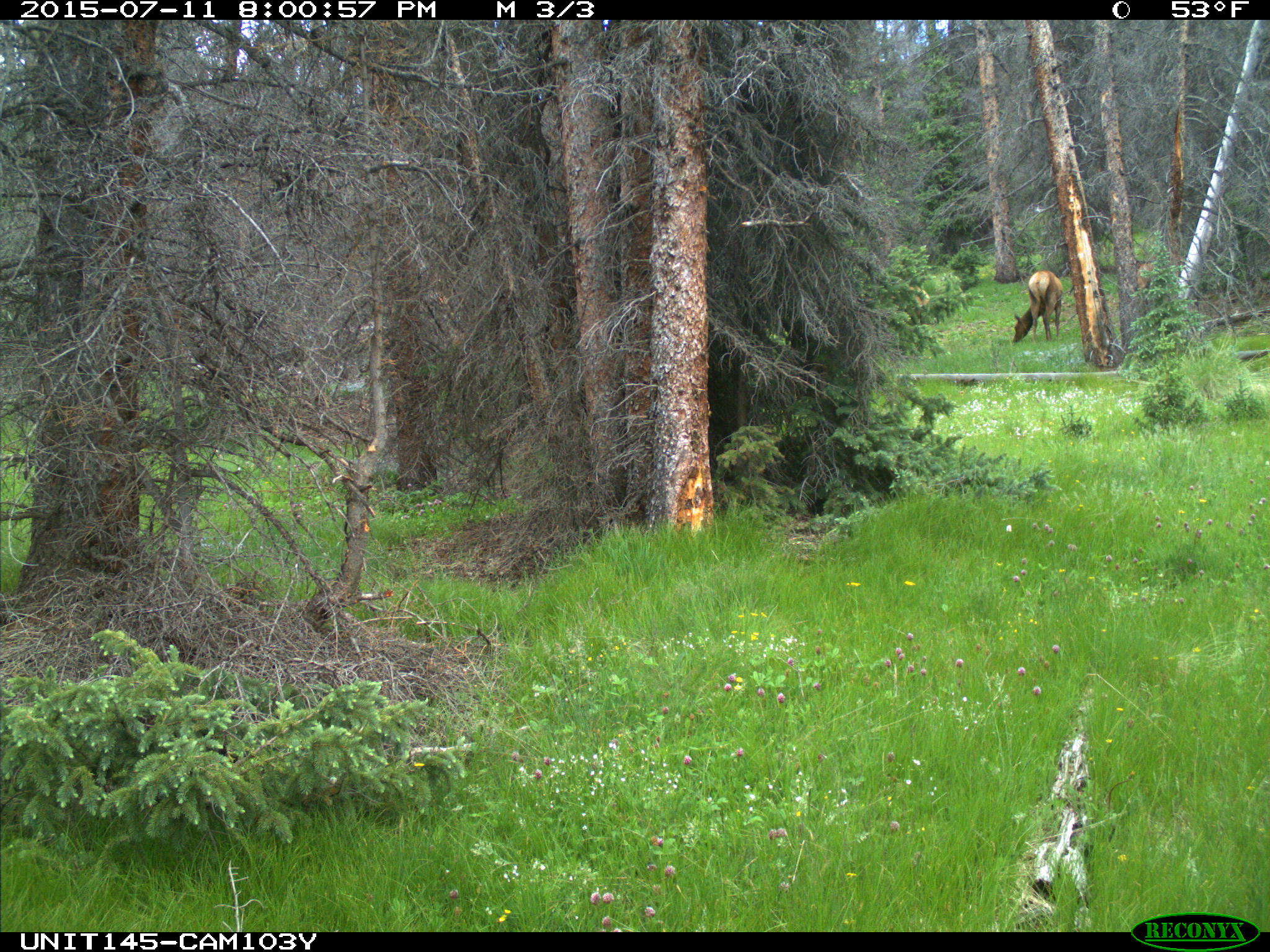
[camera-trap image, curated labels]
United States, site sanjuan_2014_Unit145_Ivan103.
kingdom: Animalia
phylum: Chordata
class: Mammalia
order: Artiodactyla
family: Cervidae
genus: Cervus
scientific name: Cervus elaphus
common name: red deer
Cervus elaphus (red deer).